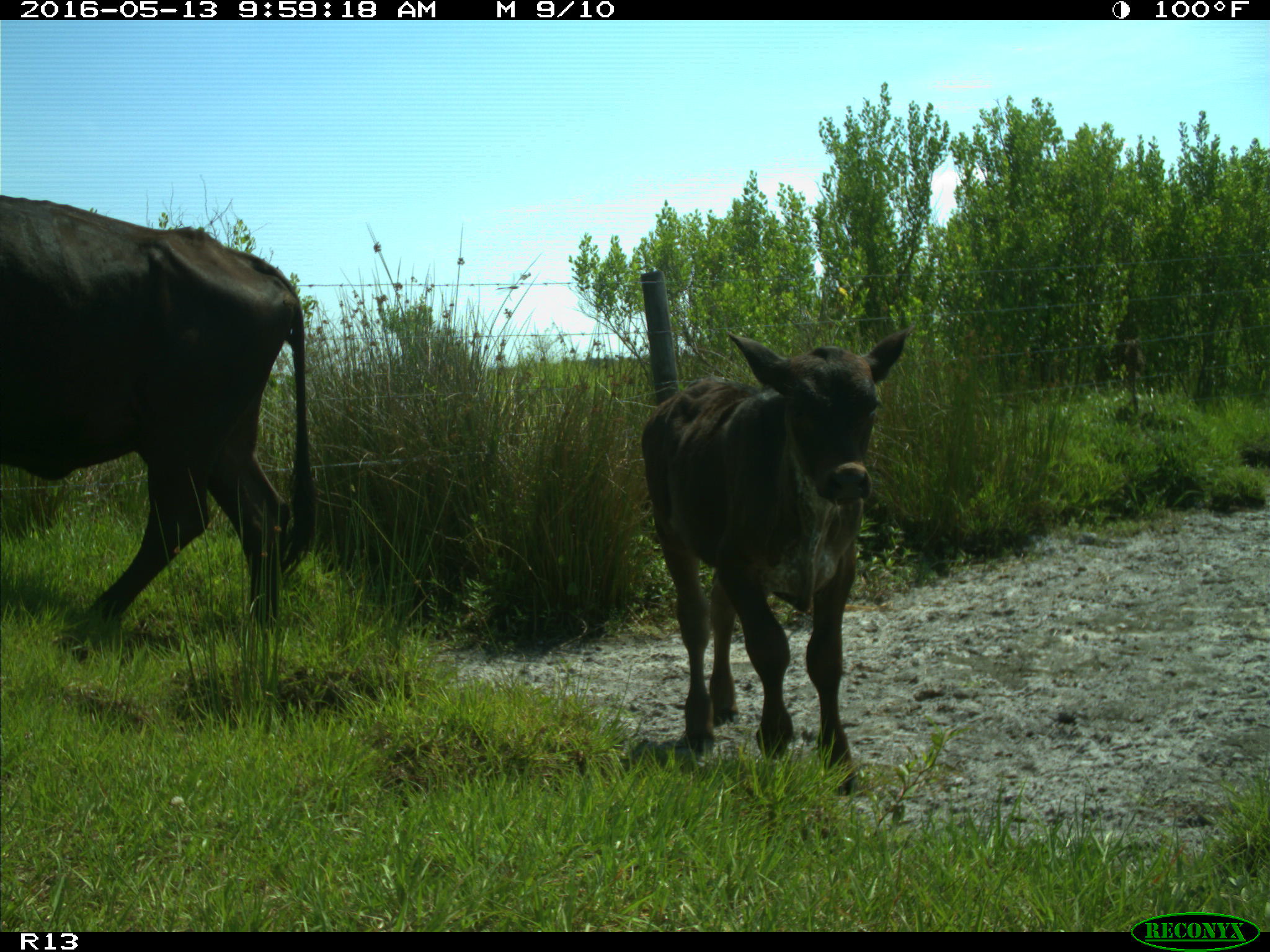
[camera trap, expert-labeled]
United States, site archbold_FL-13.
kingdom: Animalia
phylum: Chordata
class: Mammalia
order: Artiodactyla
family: Bovidae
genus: Bos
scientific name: Bos taurus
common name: domestic cow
Bos taurus (domestic cow).